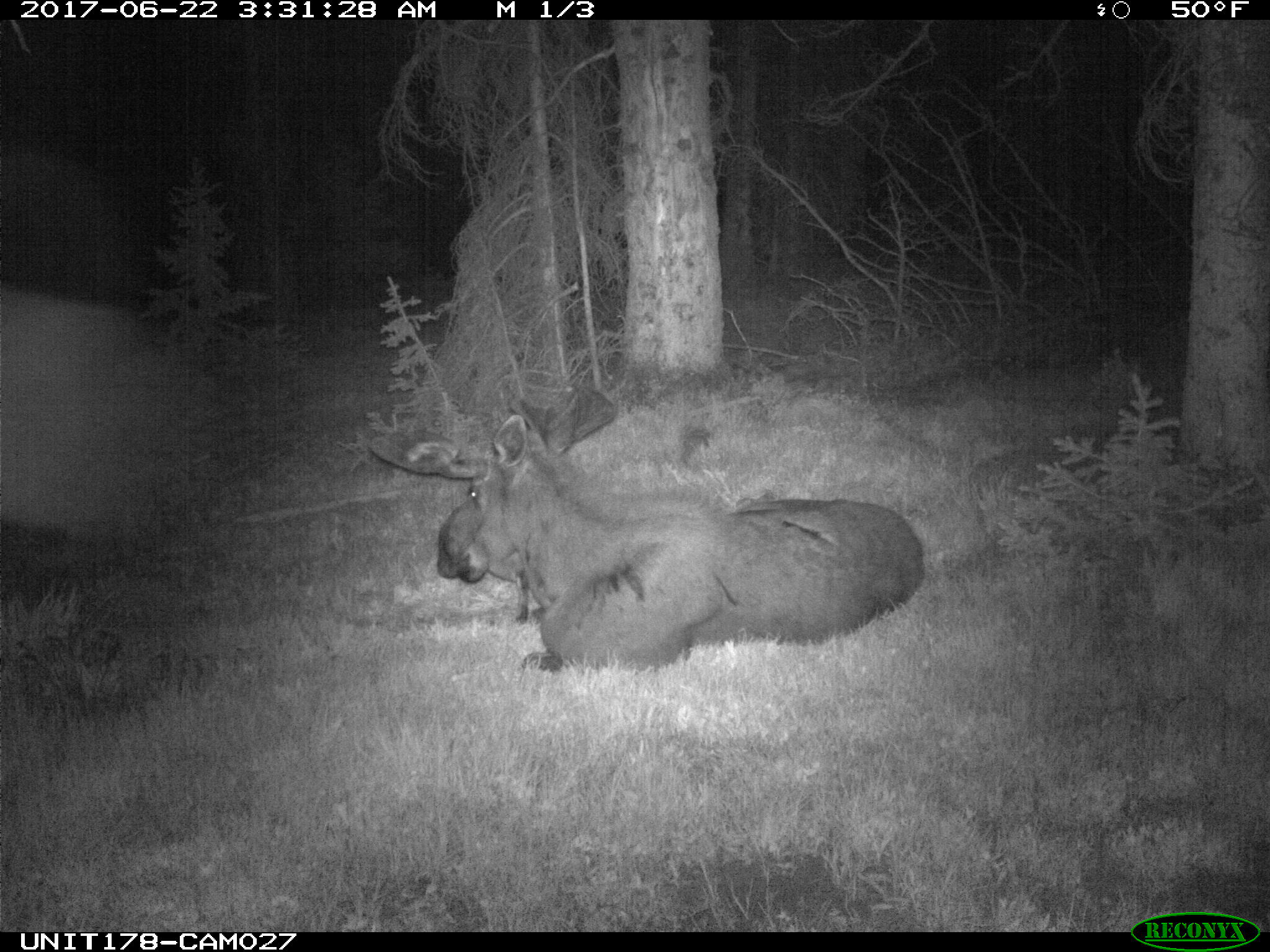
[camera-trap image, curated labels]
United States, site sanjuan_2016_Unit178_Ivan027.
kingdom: Animalia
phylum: Chordata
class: Mammalia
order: Artiodactyla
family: Cervidae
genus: Alces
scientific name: Alces alces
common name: moose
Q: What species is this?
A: Alces alces (moose).